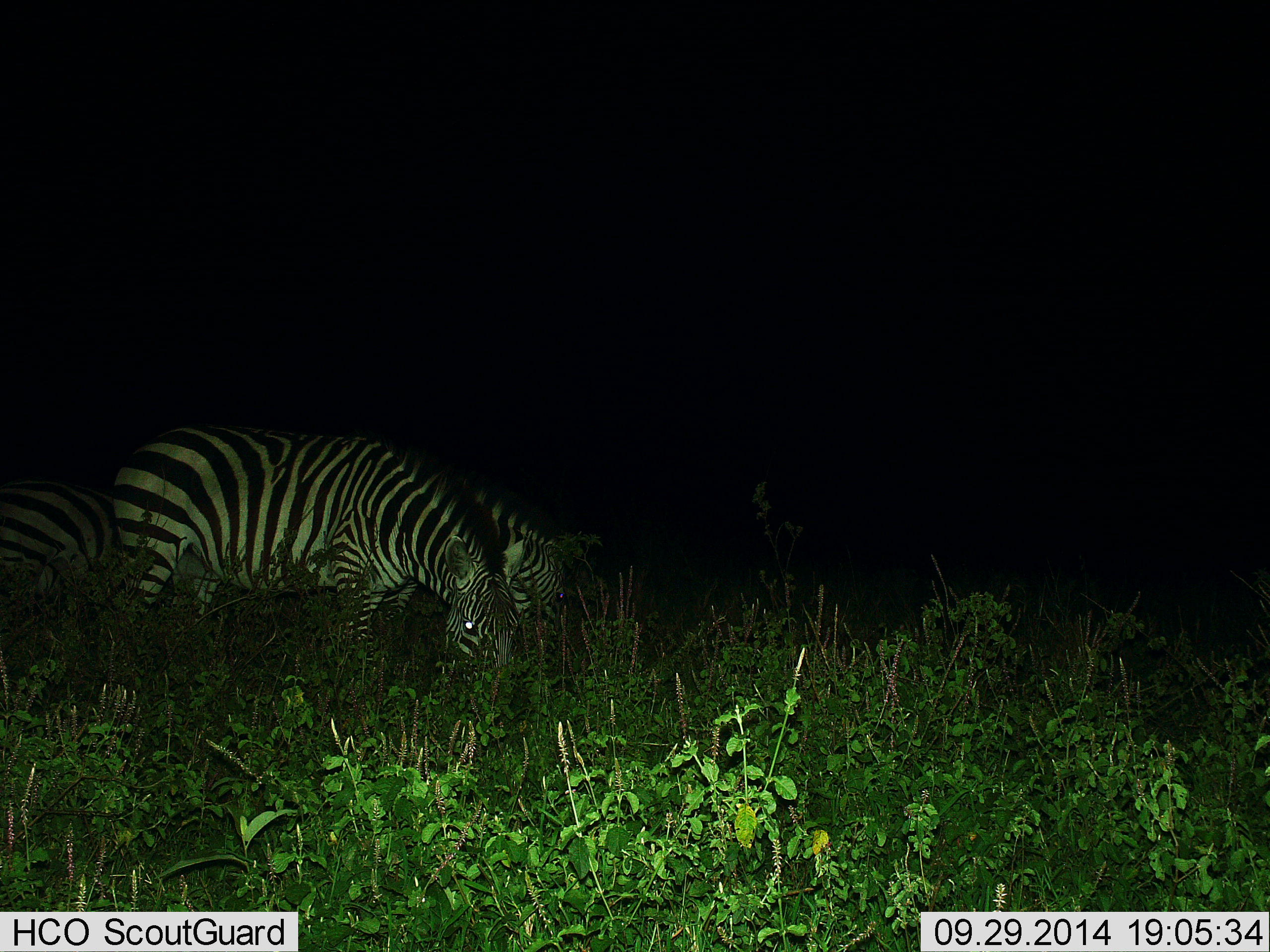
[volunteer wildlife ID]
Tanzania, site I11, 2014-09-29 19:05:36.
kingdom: Animalia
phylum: Chordata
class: Mammalia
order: Perissodactyla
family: Equidae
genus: Equus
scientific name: Equus quagga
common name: plains zebra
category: zebra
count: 3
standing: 30%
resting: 10%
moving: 0%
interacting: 0%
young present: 10%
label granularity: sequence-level